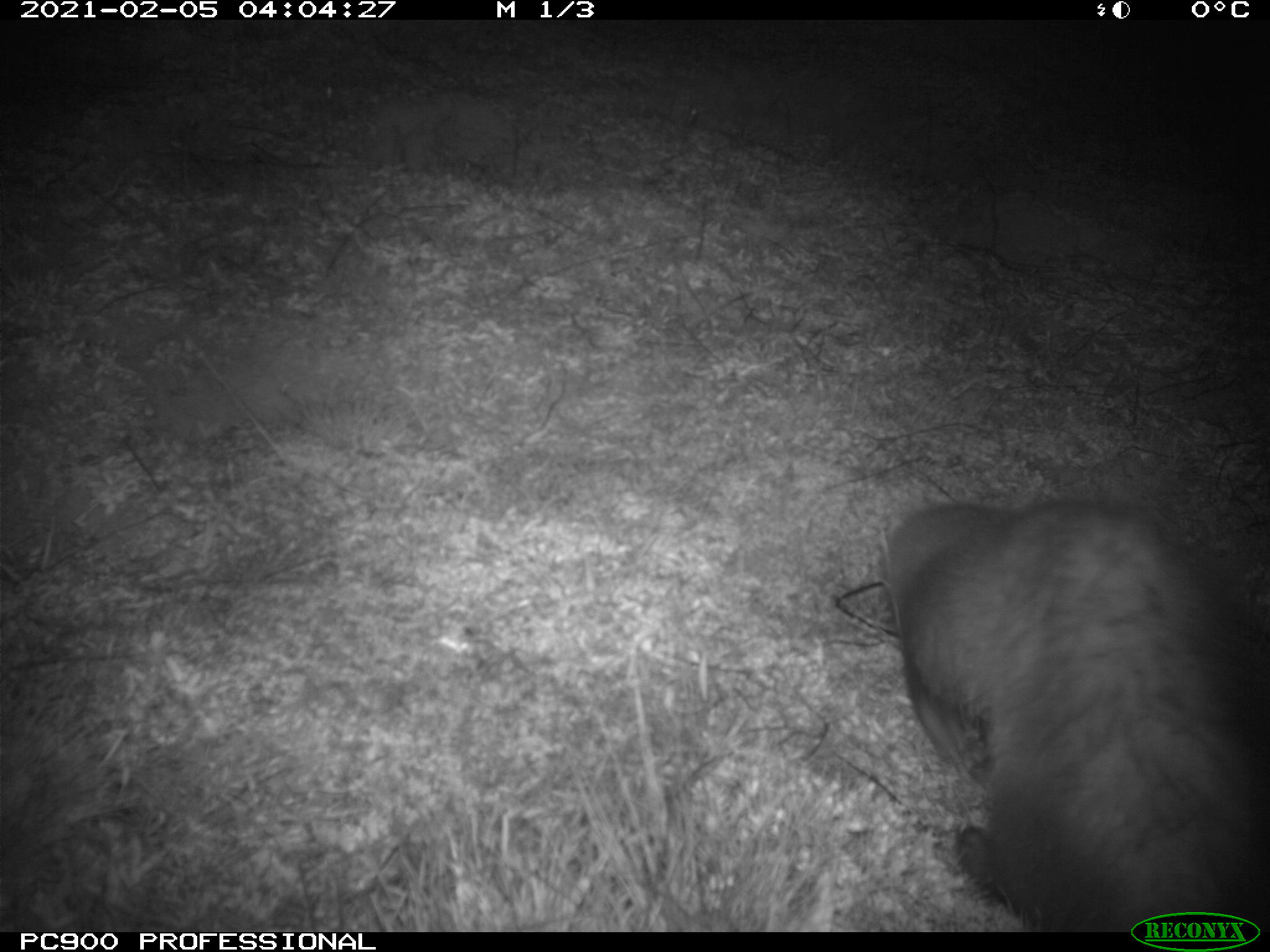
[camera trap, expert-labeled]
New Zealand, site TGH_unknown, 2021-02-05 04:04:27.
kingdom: Animalia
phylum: Chordata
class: Mammalia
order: Carnivora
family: Mustelidae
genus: Mustela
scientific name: Mustela furo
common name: ferret